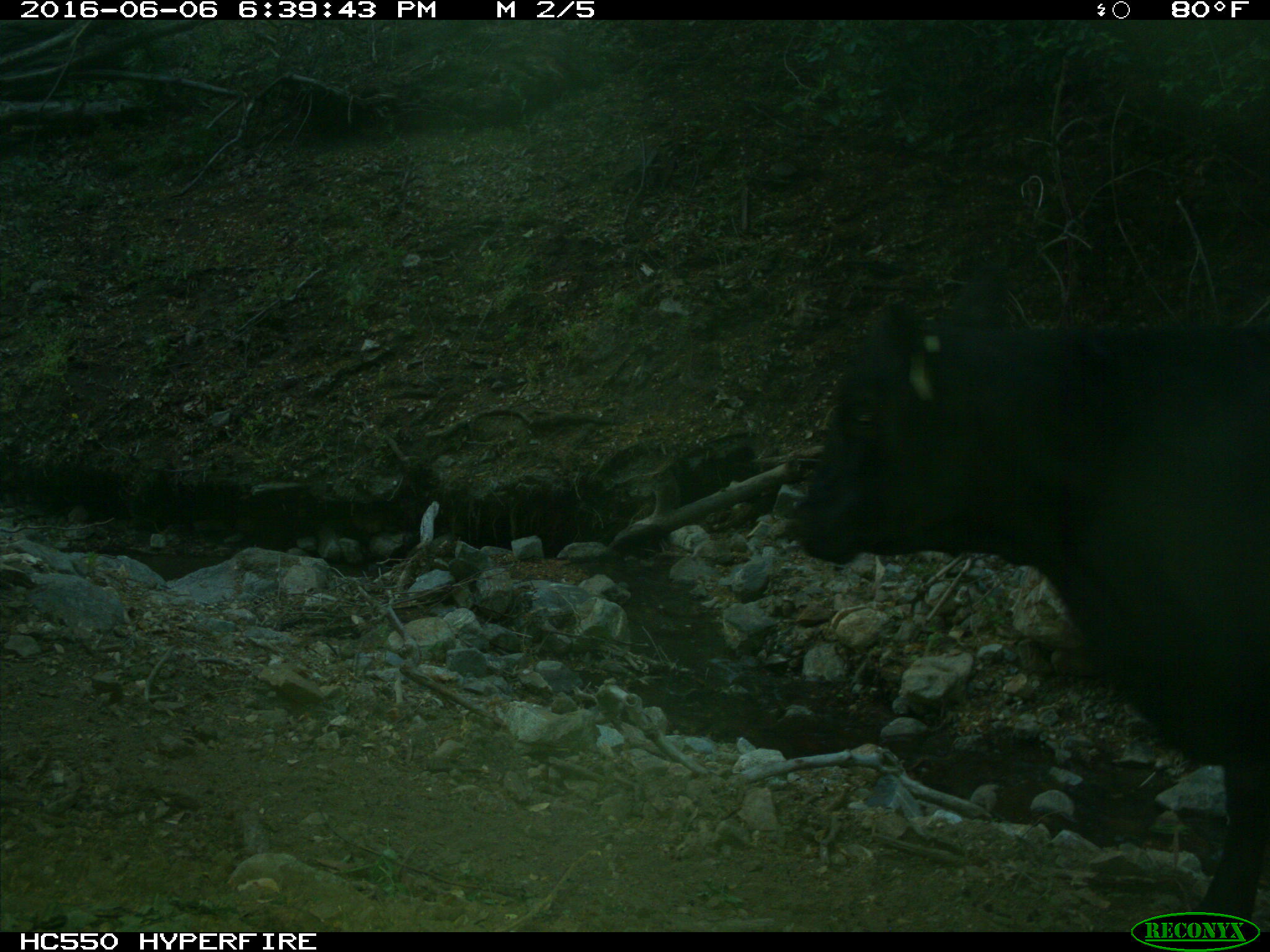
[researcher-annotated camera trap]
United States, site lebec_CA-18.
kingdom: Animalia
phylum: Chordata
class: Mammalia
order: Artiodactyla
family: Bovidae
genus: Bos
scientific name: Bos taurus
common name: domestic cow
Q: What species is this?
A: Bos taurus (domestic cow).